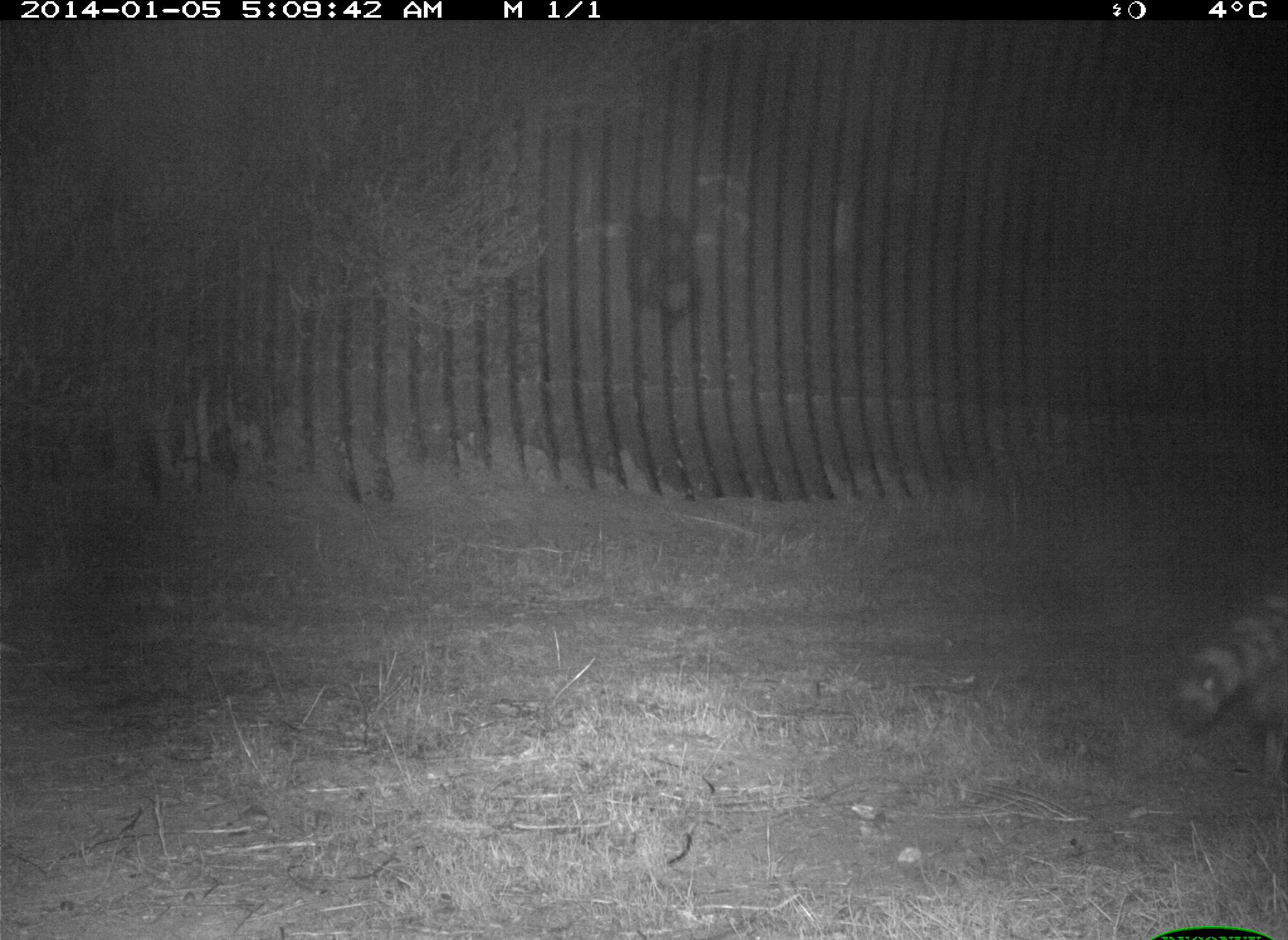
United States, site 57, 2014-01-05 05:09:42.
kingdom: Animalia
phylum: Chordata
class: Mammalia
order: Carnivora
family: Procyonidae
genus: Procyon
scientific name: Procyon lotor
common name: raccoon